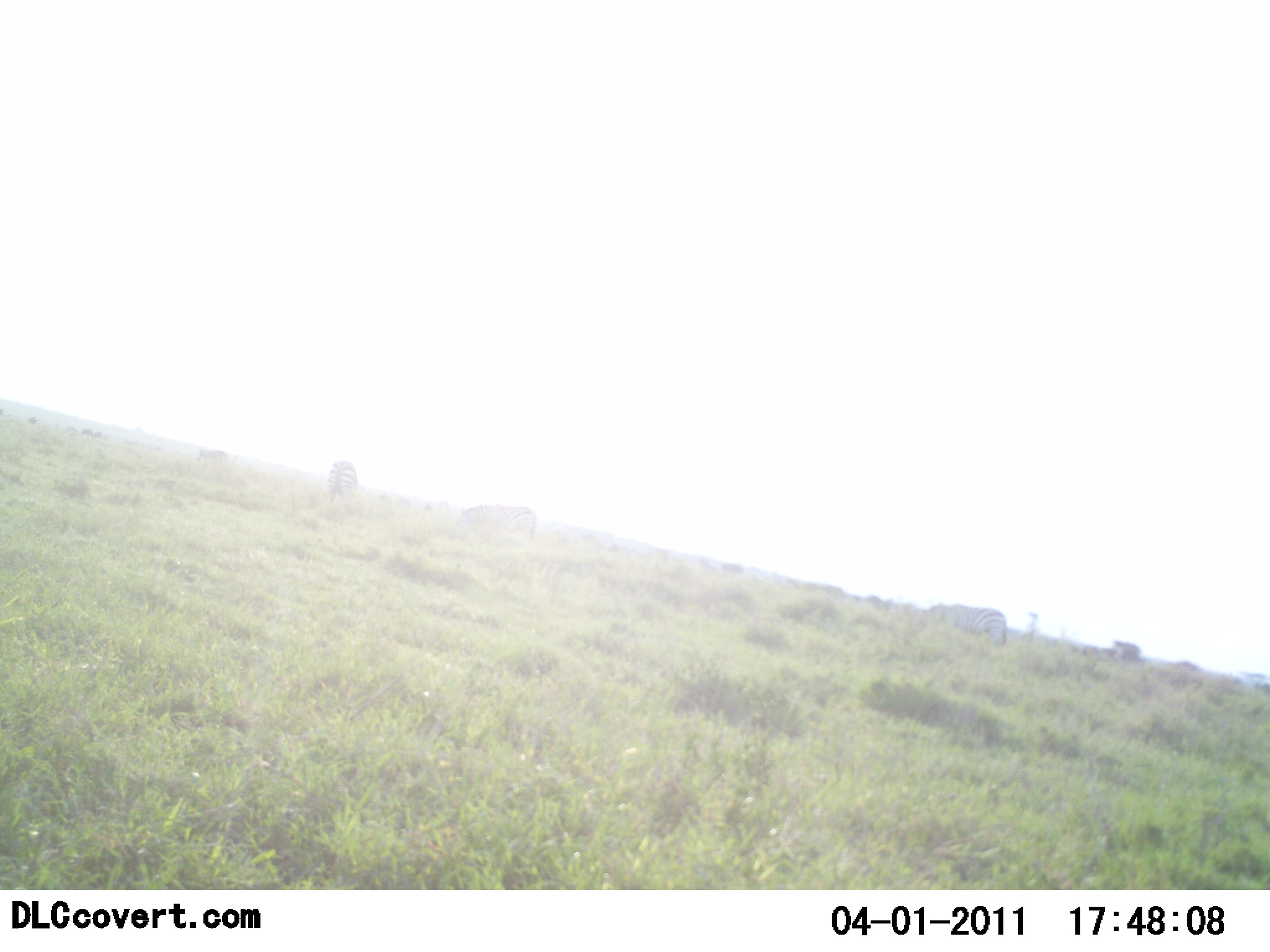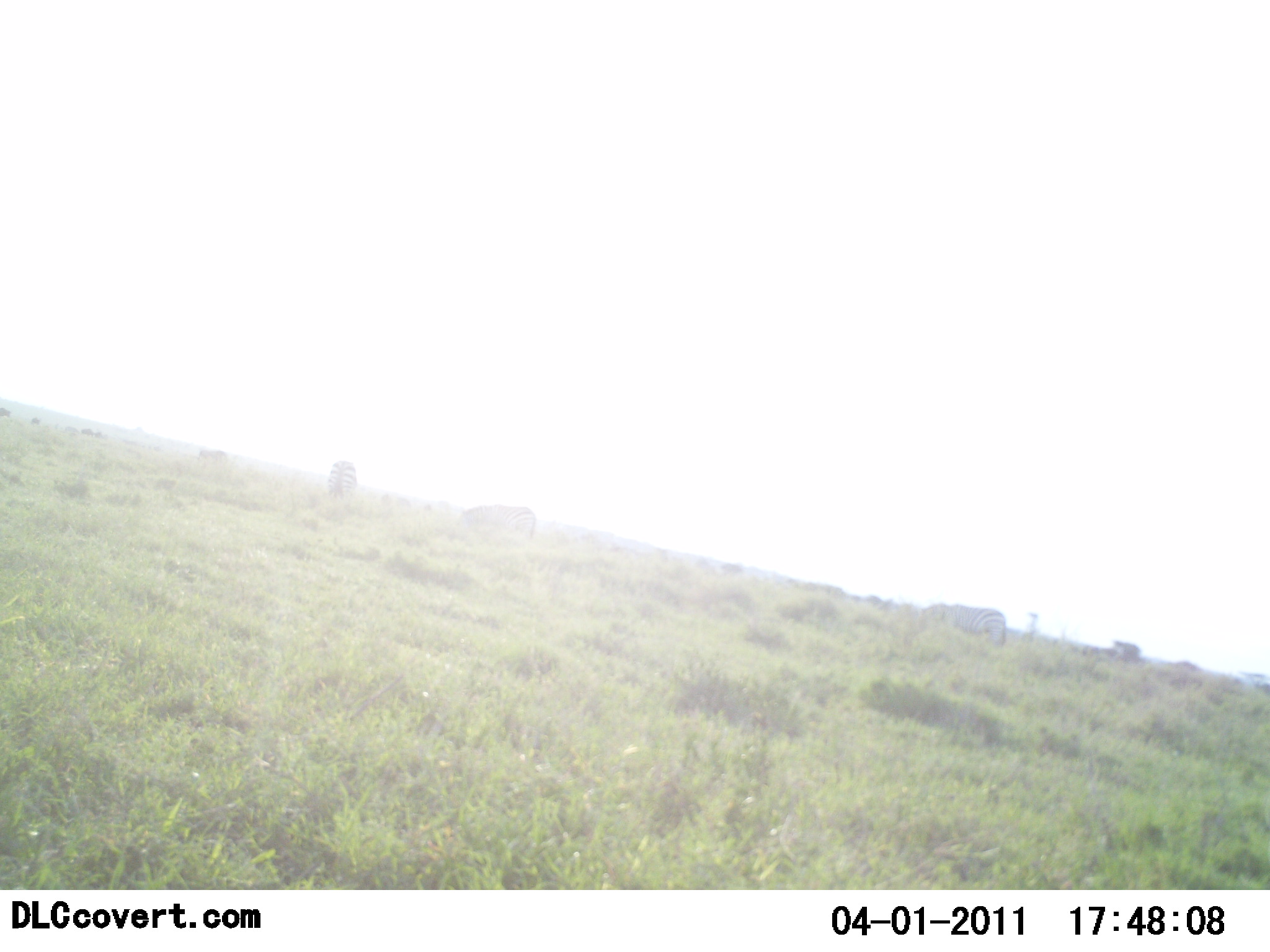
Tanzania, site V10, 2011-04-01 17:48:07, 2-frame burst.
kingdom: Animalia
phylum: Chordata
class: Mammalia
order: Artiodactyla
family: Bovidae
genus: Connochaetes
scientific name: Connochaetes taurinus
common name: blue wildebeest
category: wildebeest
Wildebeest (blue wildebeest) (Connochaetes taurinus), count 1. Behavior (volunteer vote fractions): standing 12%, resting 0%, moving 88%, interacting 0%. Young present (vote fraction): 0%. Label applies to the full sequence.